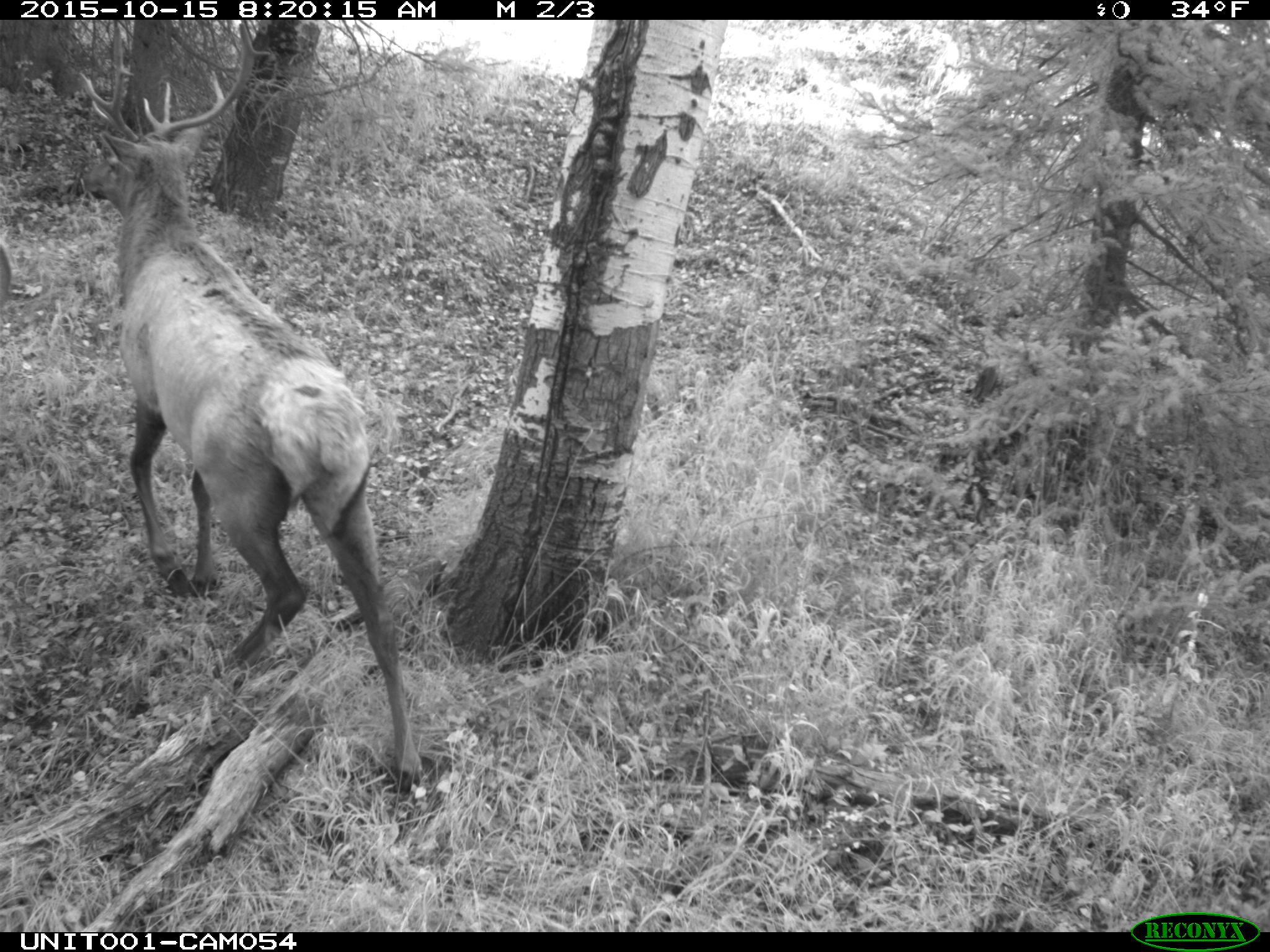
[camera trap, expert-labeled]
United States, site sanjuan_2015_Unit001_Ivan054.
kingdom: Animalia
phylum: Chordata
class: Mammalia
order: Artiodactyla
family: Cervidae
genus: Cervus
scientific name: Cervus elaphus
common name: red deer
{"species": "Cervus elaphus (red deer)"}